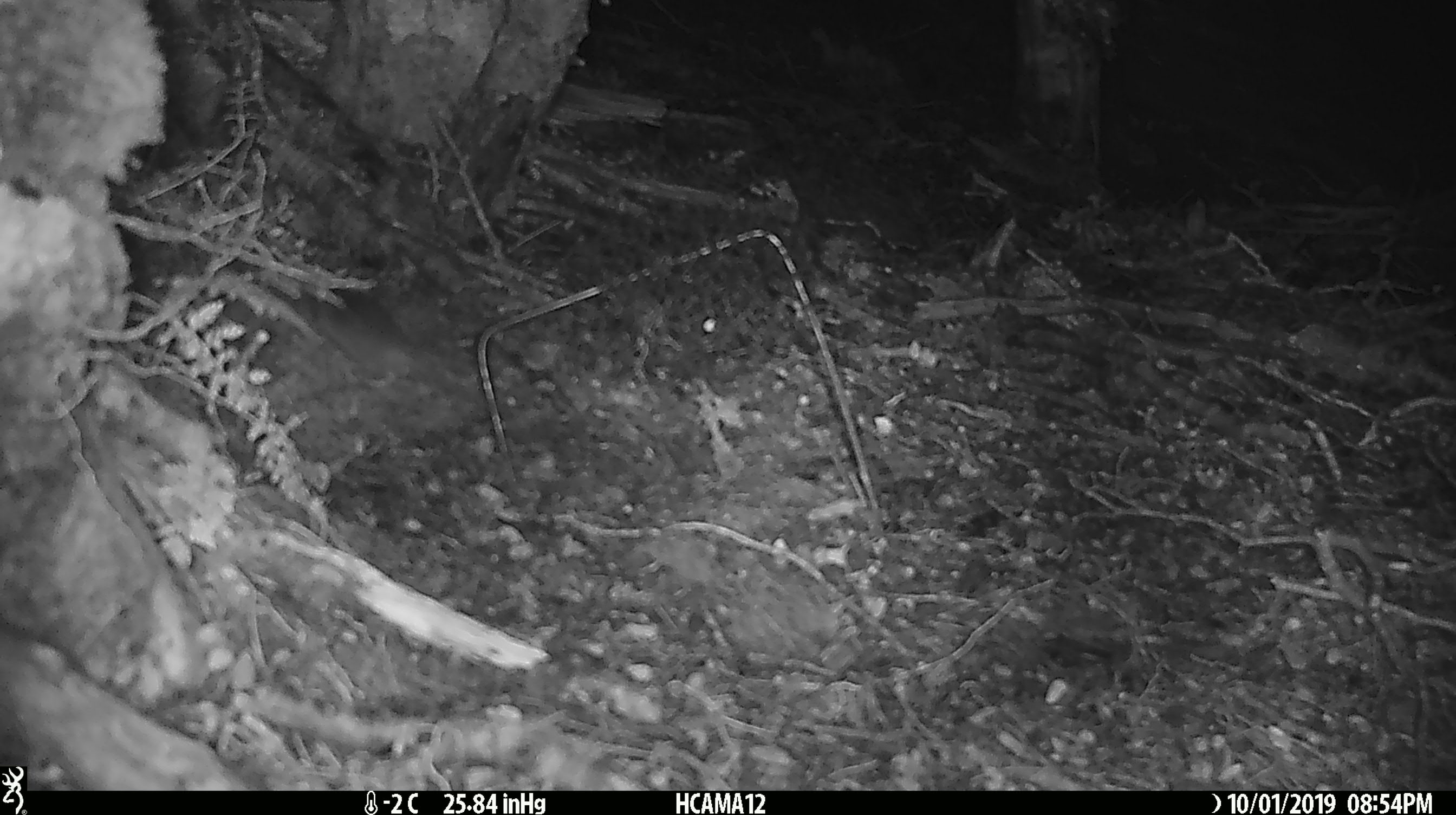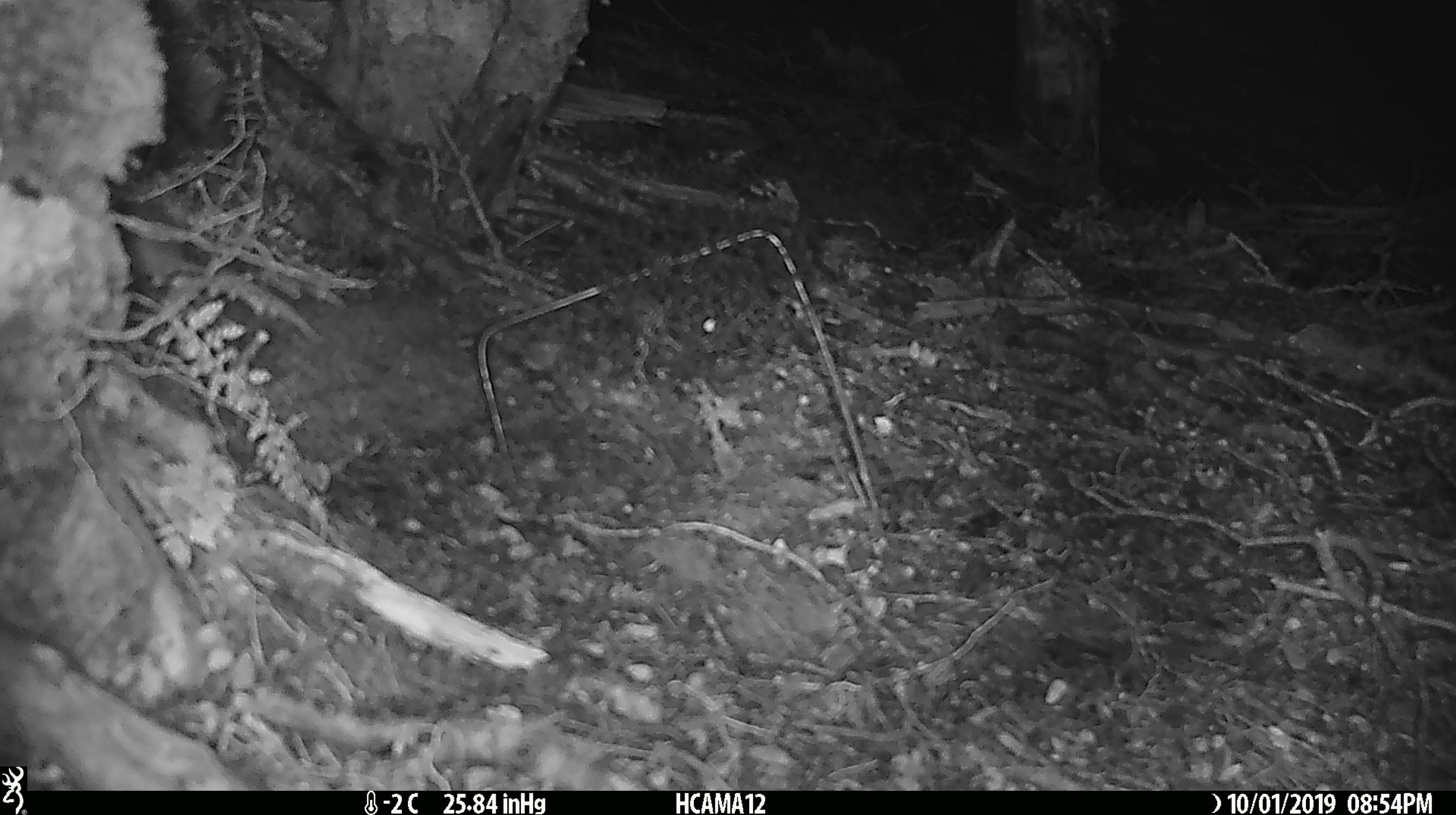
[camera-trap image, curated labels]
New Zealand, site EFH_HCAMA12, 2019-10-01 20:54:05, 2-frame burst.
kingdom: Animalia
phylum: Chordata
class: Mammalia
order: Rodentia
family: Muridae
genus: Mus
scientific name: Mus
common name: mouse